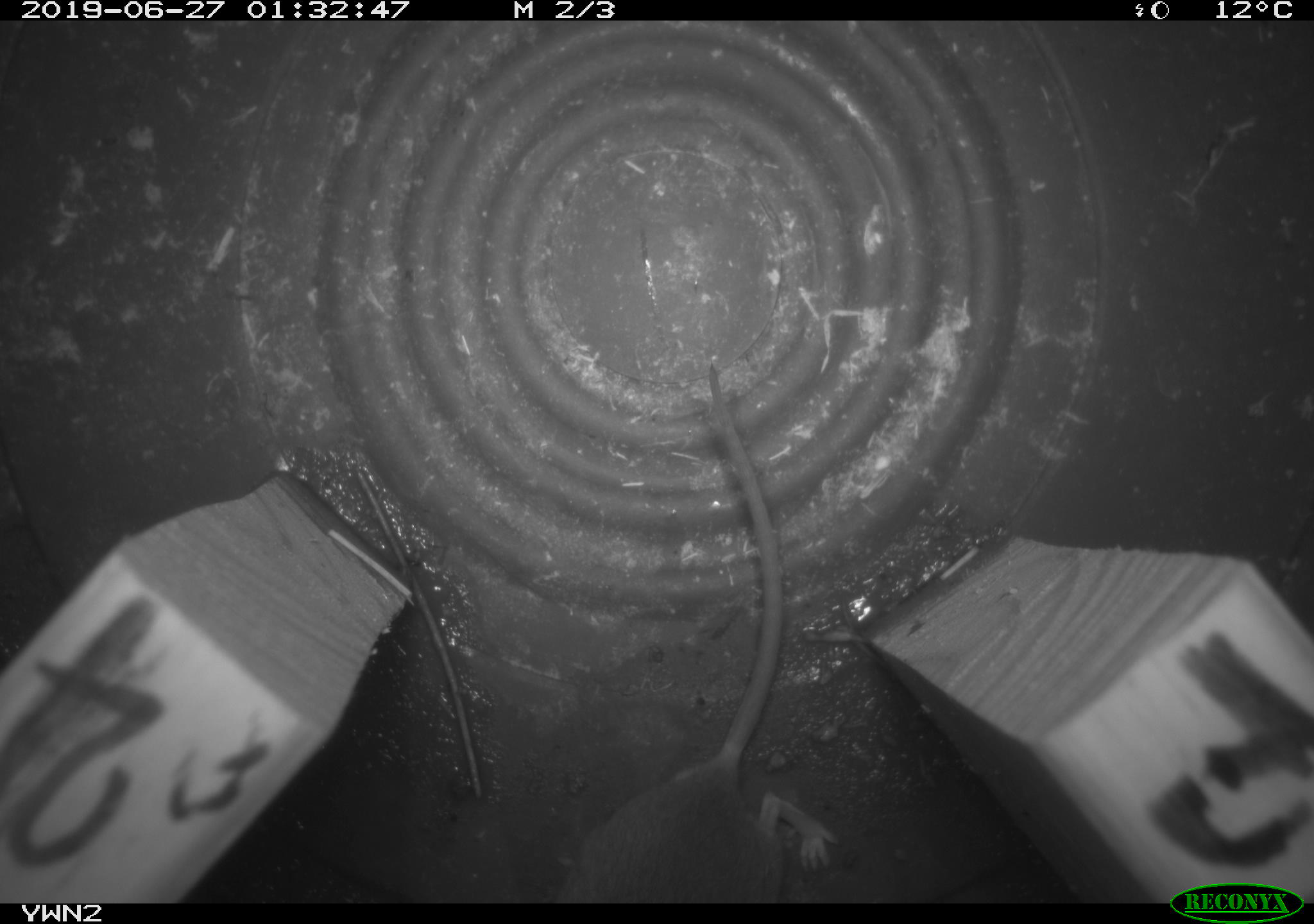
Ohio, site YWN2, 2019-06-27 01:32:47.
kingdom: Animalia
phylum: Chordata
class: Mammalia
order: Rodentia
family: Cricetidae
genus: Peromyscus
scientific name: Peromyscus leucopus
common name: white-footed mouse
White-footed mouse (Peromyscus leucopus).